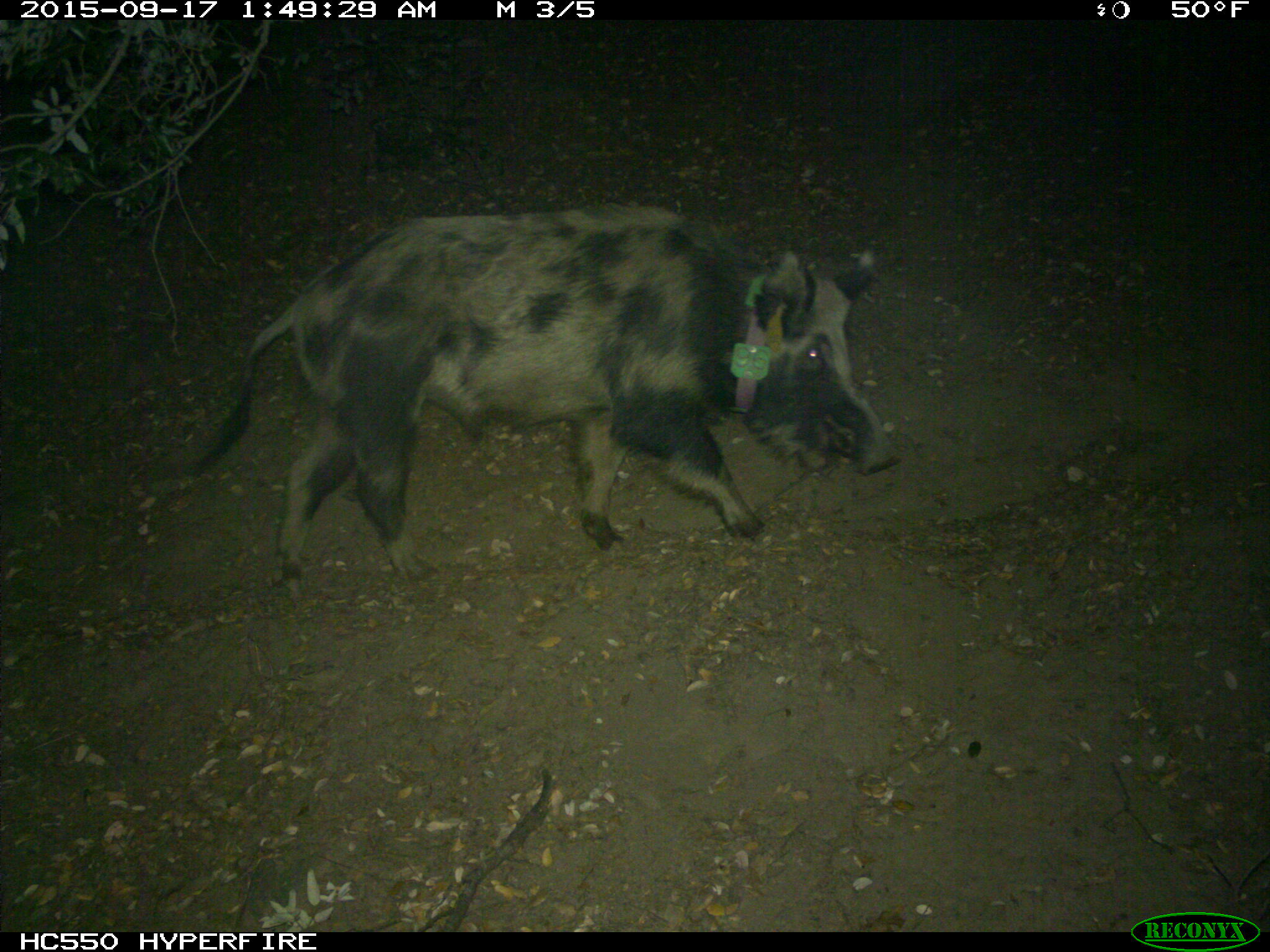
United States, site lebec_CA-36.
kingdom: Animalia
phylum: Chordata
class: Mammalia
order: Artiodactyla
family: Suidae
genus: Sus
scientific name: Sus scrofa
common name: wild boar